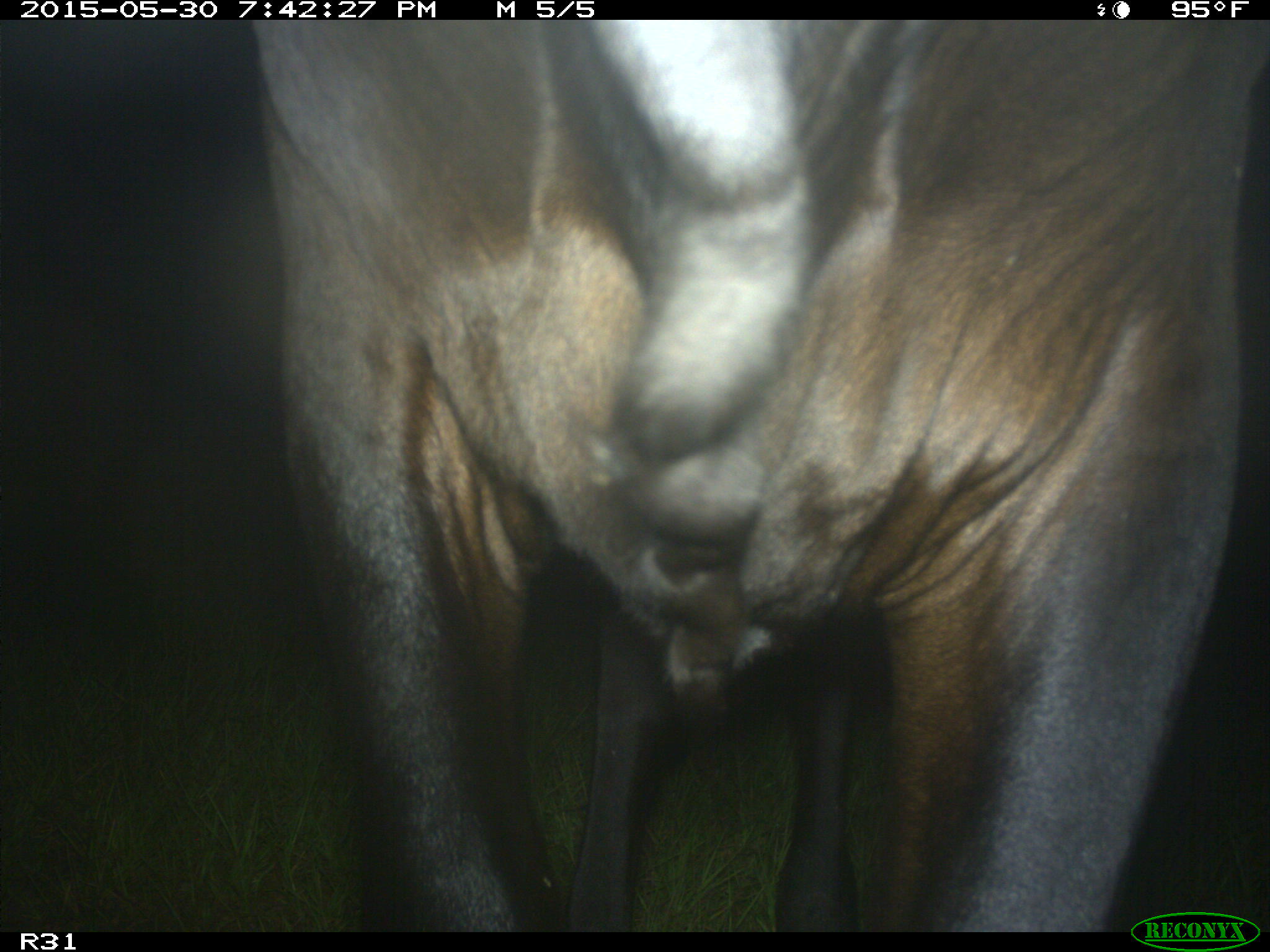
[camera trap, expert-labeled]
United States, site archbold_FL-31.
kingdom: Animalia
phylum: Chordata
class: Mammalia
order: Artiodactyla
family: Bovidae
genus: Bos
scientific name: Bos taurus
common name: domestic cow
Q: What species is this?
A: Bos taurus (domestic cow).